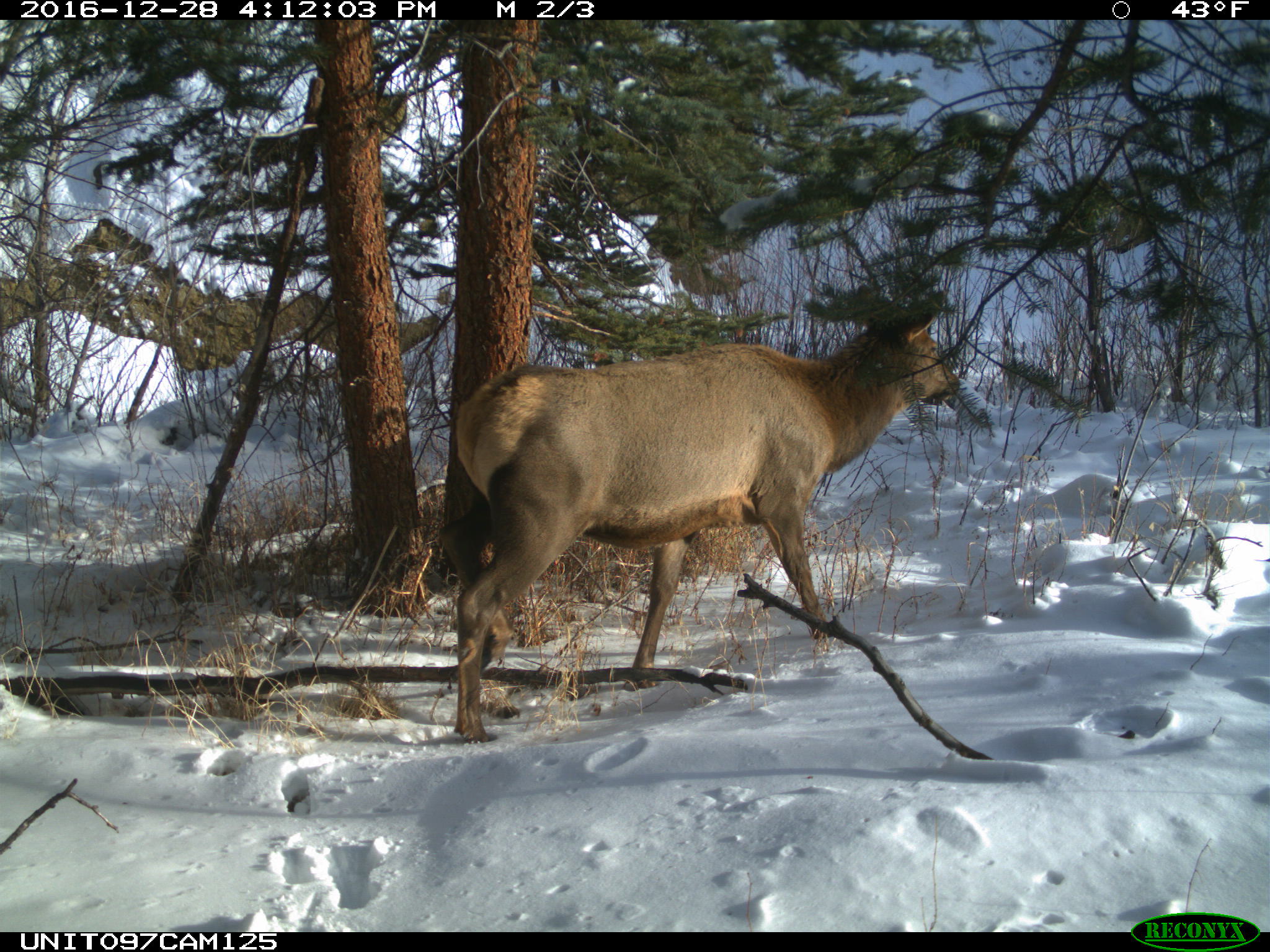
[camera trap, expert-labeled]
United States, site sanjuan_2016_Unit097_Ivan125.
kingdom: Animalia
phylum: Chordata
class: Mammalia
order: Artiodactyla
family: Cervidae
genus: Cervus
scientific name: Cervus elaphus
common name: red deer